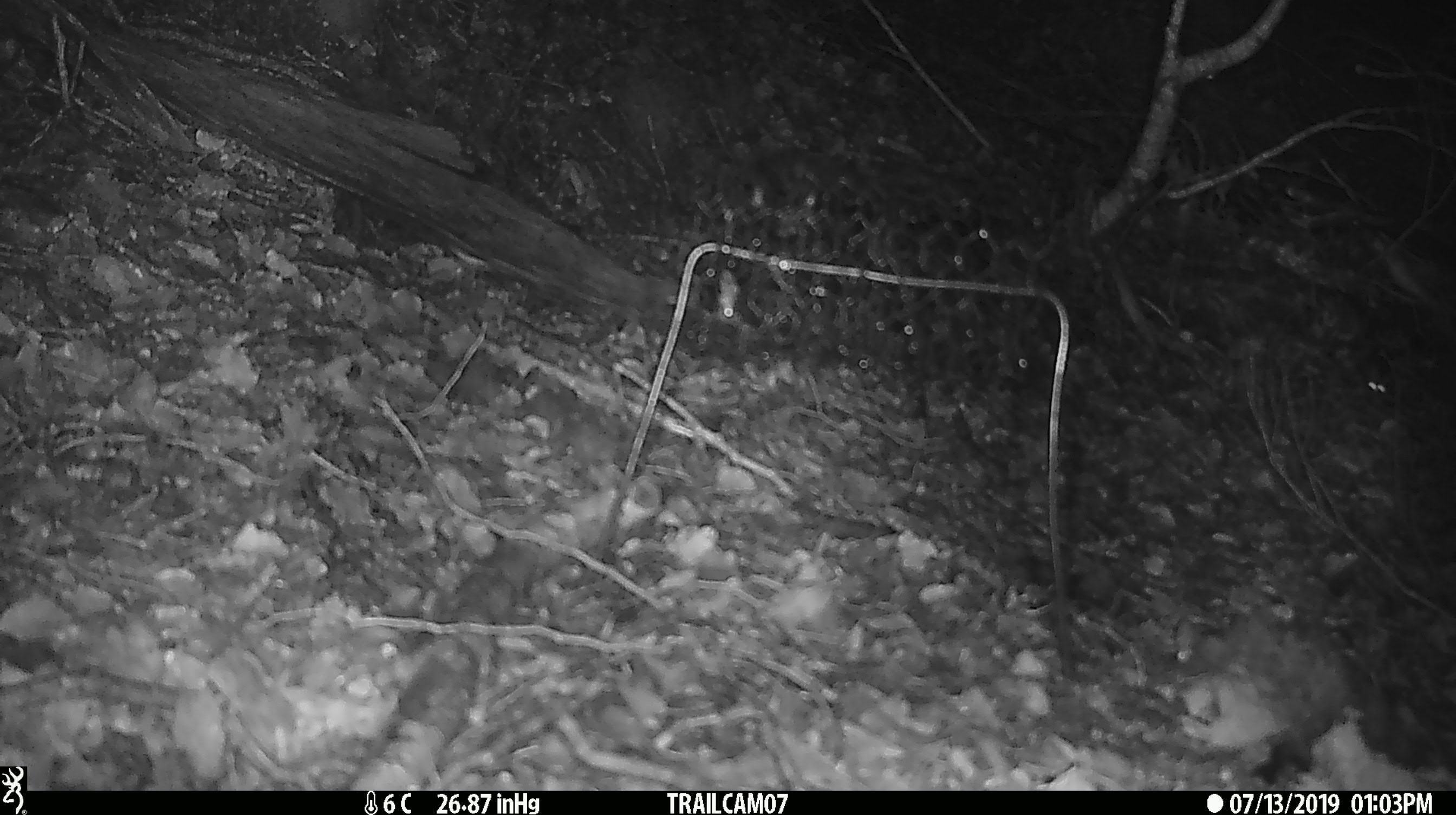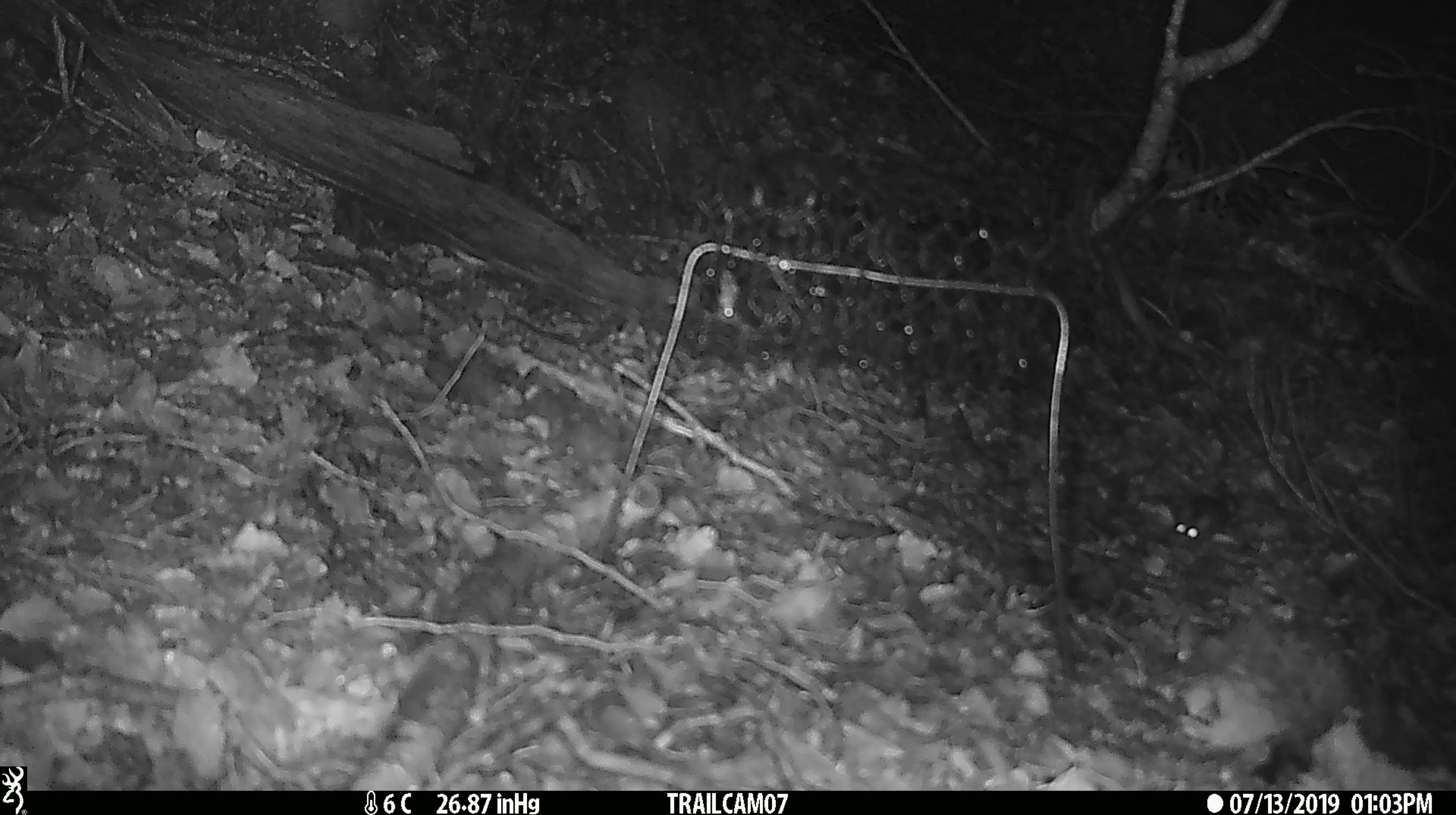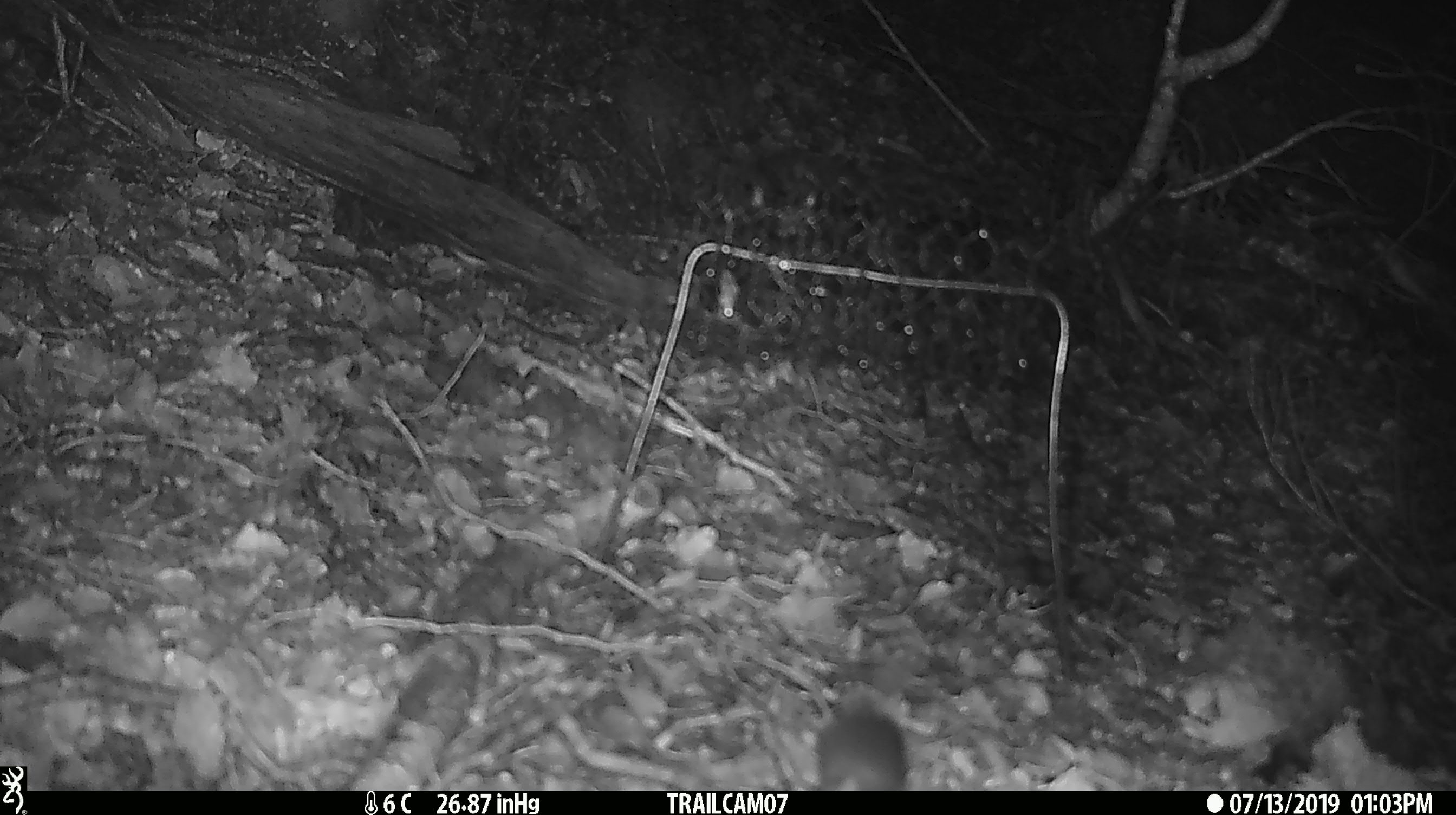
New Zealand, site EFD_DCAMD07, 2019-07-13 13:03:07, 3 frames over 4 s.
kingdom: Animalia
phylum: Chordata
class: Mammalia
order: Rodentia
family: Muridae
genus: Mus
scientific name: Mus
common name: mouse